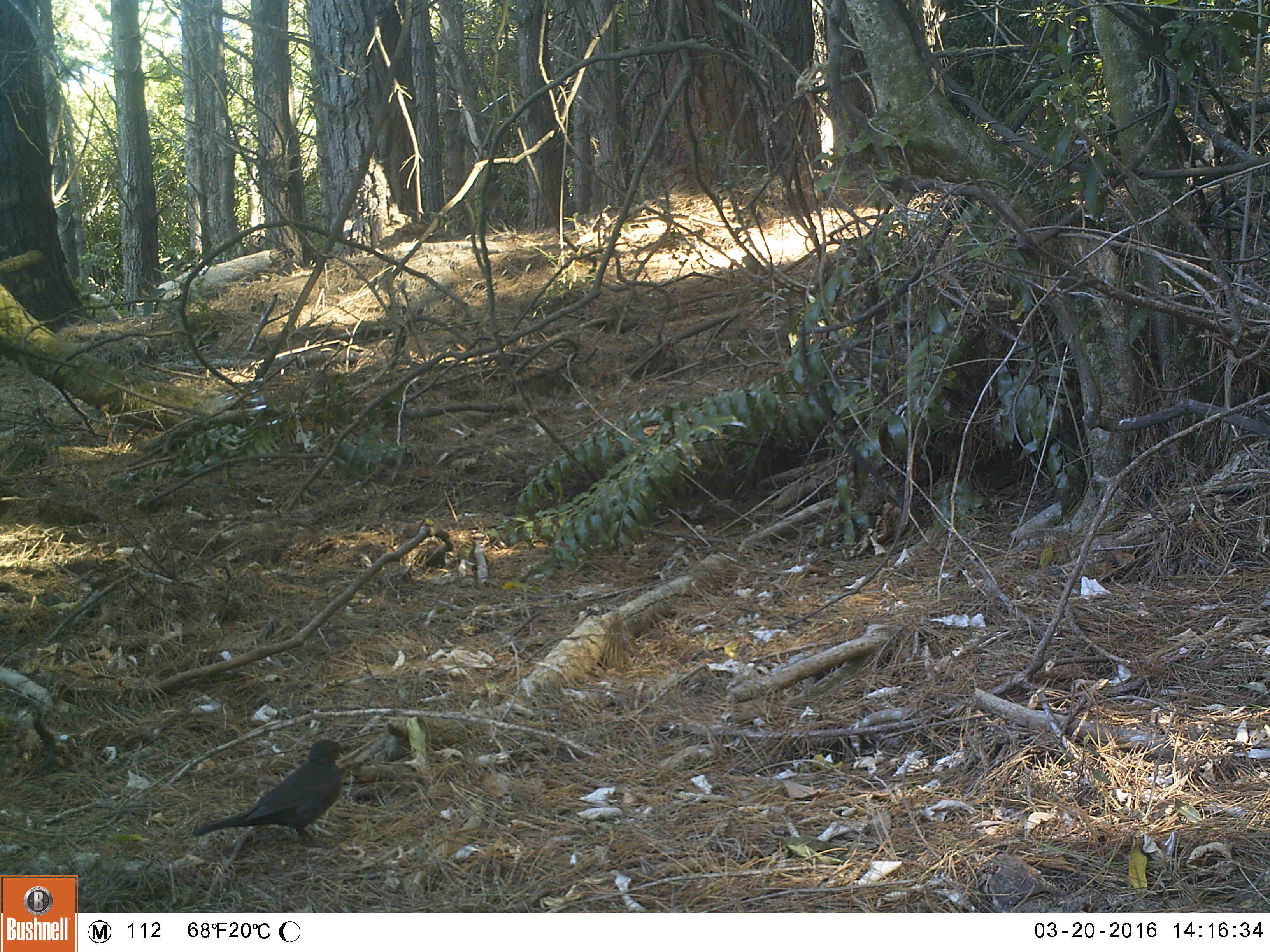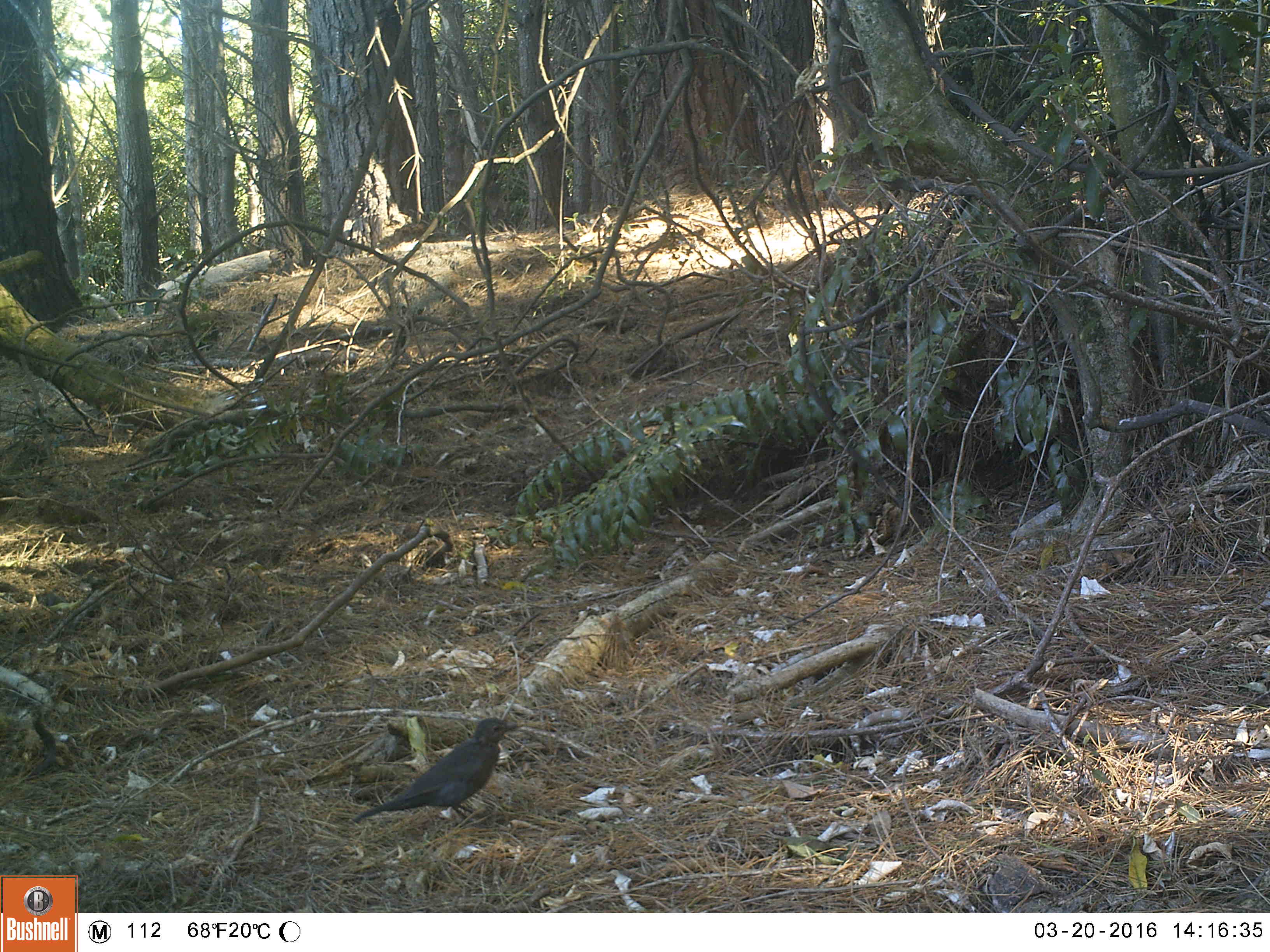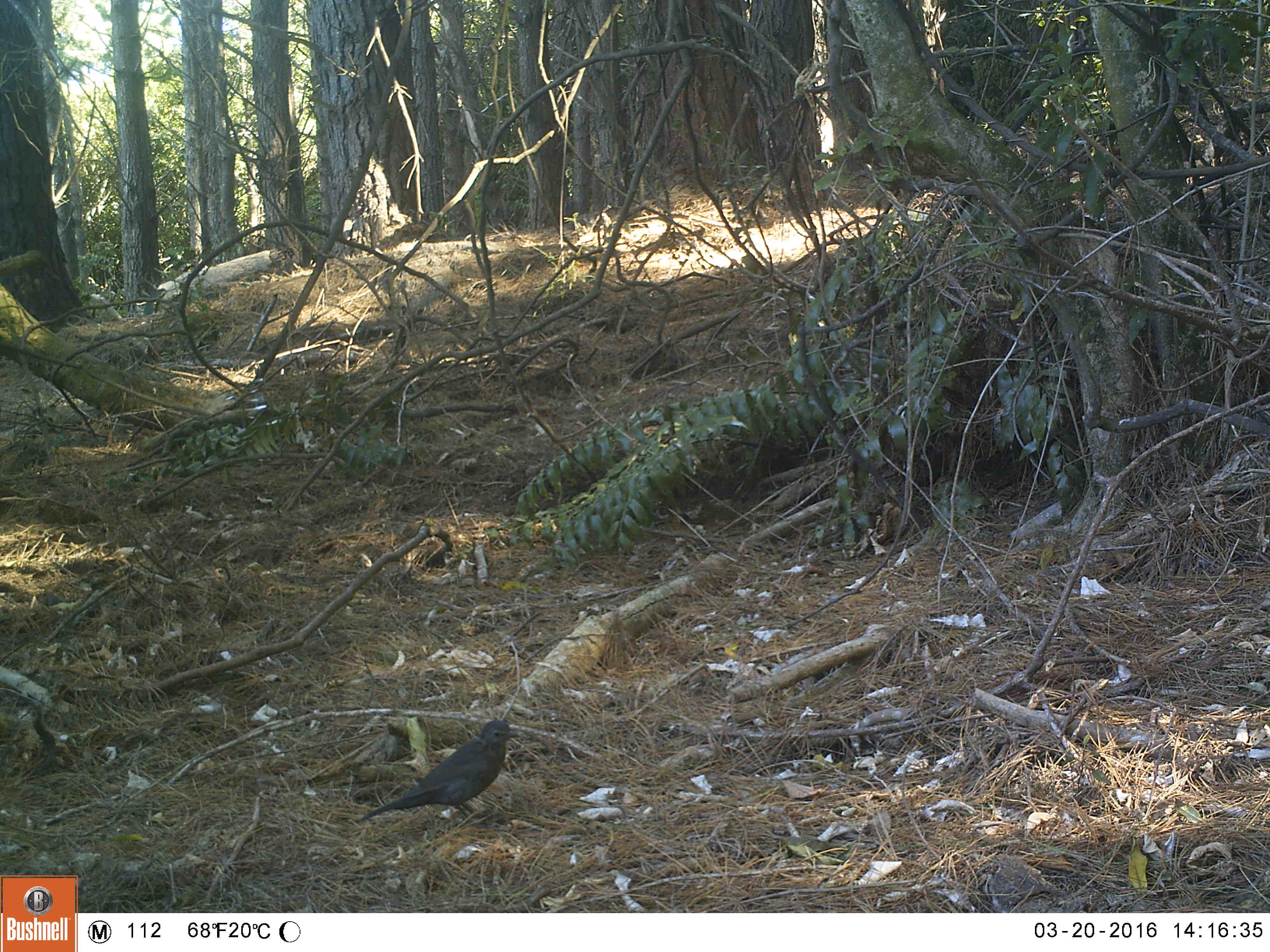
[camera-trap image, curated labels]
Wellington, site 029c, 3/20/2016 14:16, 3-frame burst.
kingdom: Animalia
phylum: Chordata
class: Aves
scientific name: Aves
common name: bird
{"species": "bird (Aves)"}